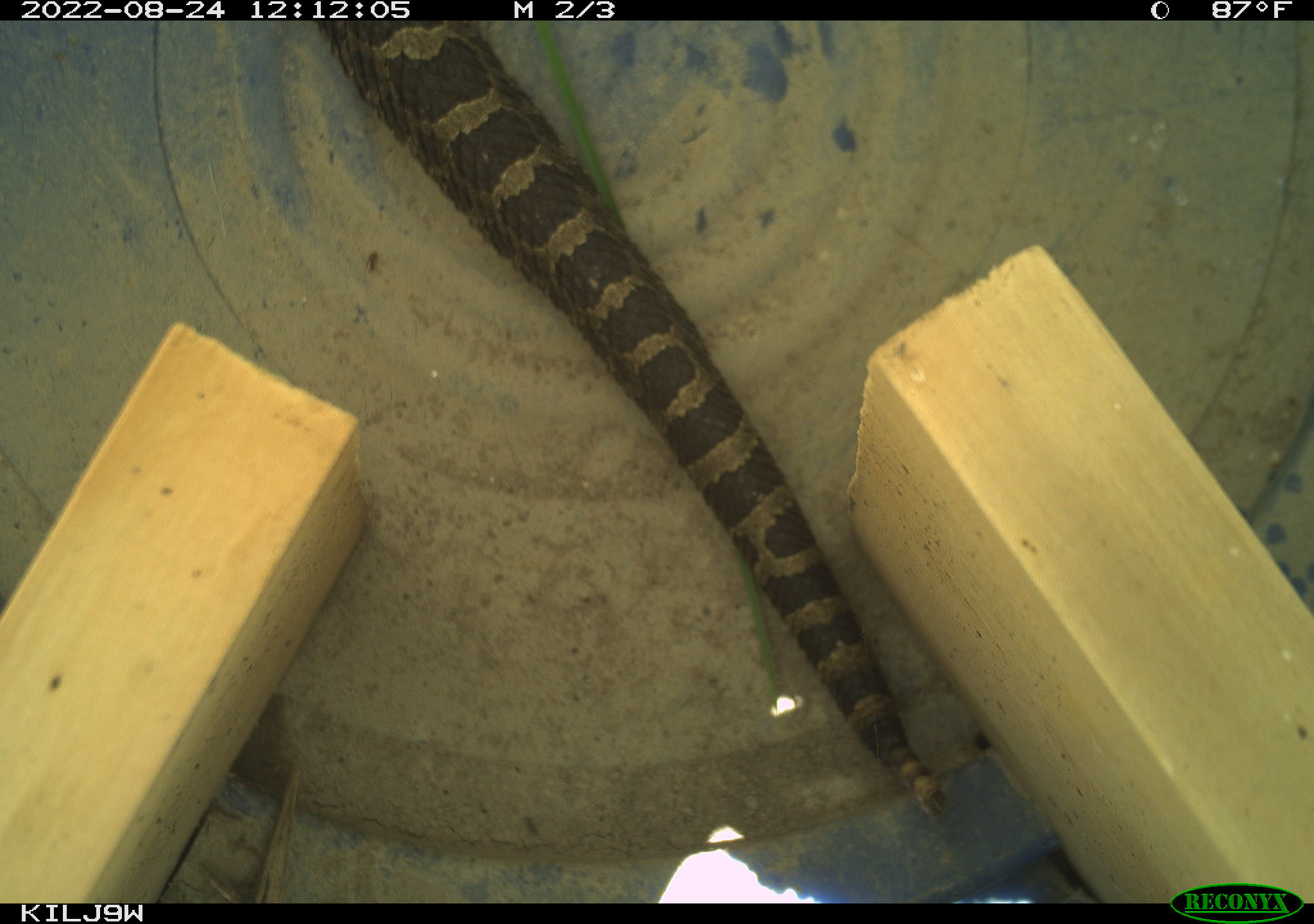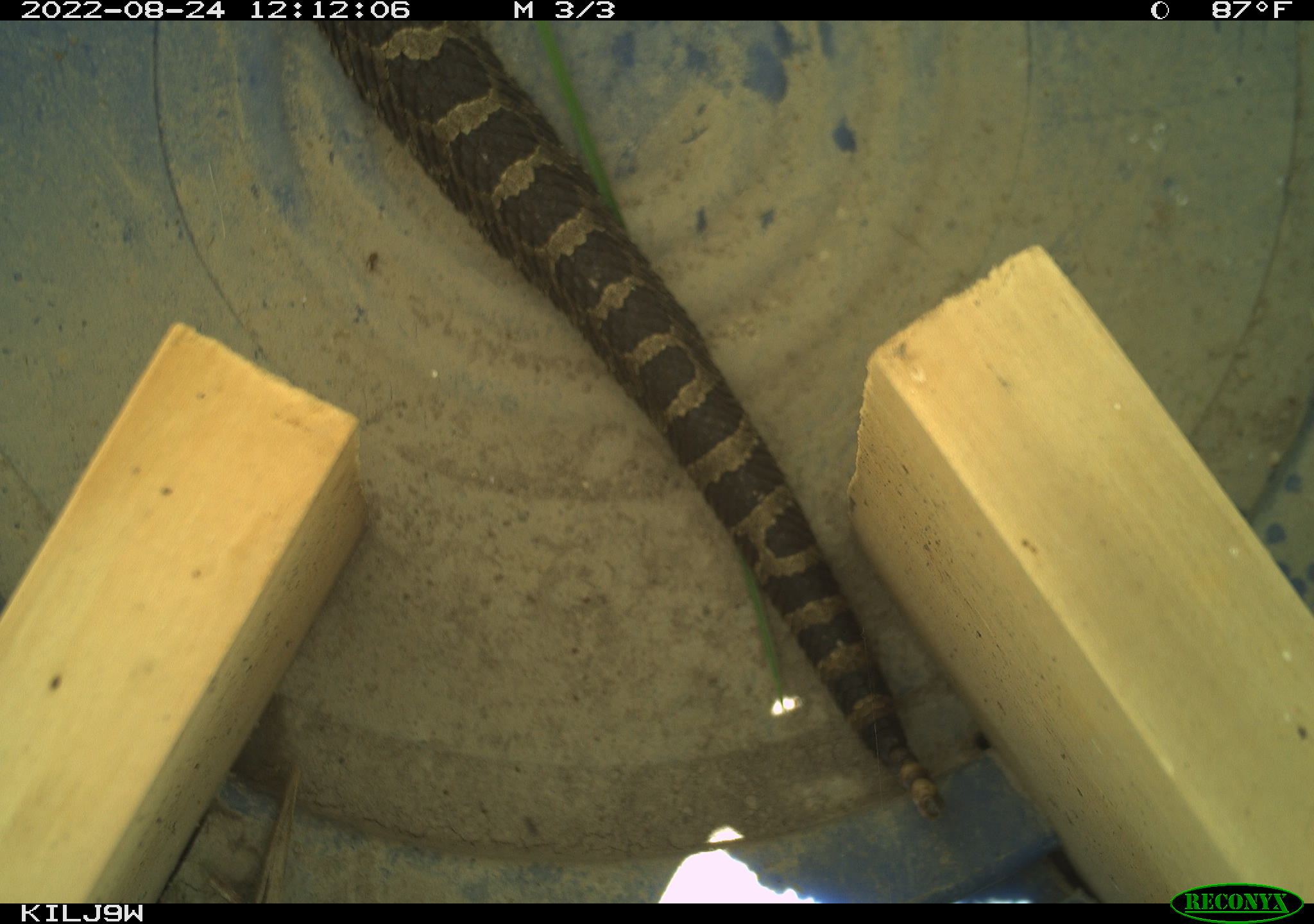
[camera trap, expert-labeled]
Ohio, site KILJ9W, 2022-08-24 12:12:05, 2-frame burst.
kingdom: Animalia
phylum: Chordata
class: Reptilia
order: Squamata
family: Viperidae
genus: Sistrurus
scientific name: Sistrurus catenatus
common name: eastern massasauga